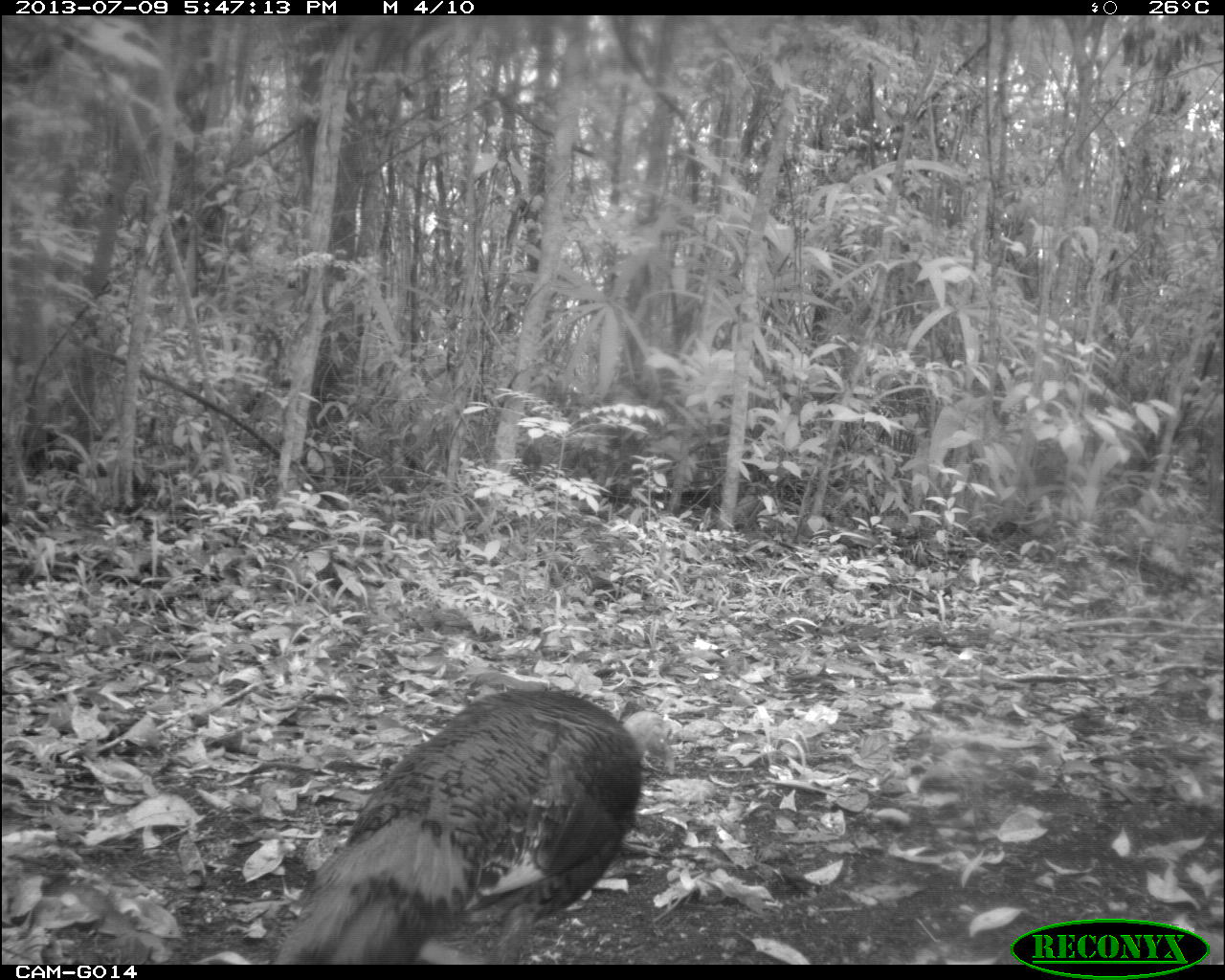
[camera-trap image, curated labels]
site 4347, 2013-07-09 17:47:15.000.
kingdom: Animalia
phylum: Chordata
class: Aves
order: Galliformes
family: Phasianidae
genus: Meleagris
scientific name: Meleagris ocellata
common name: ocellated turkey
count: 1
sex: female